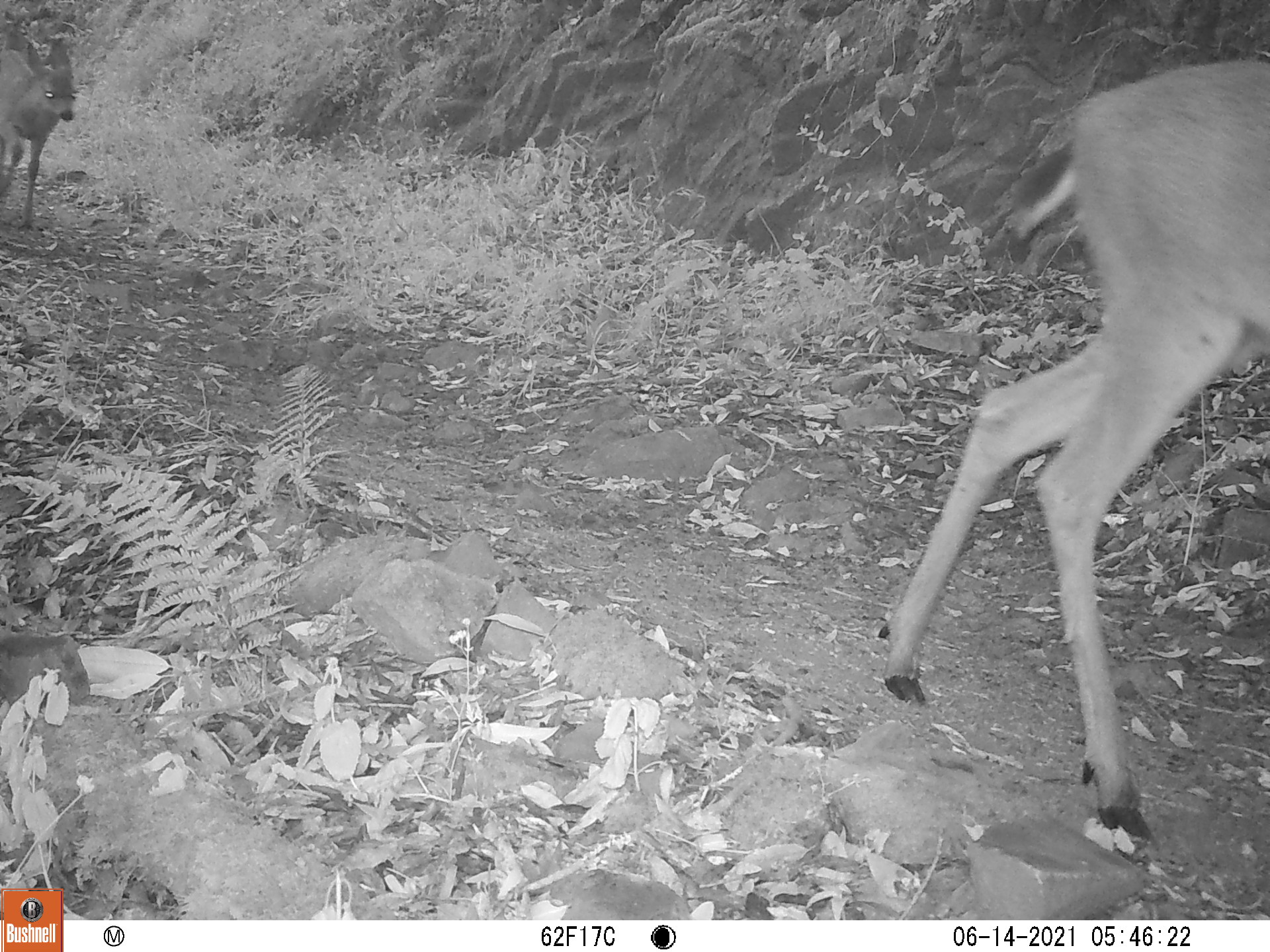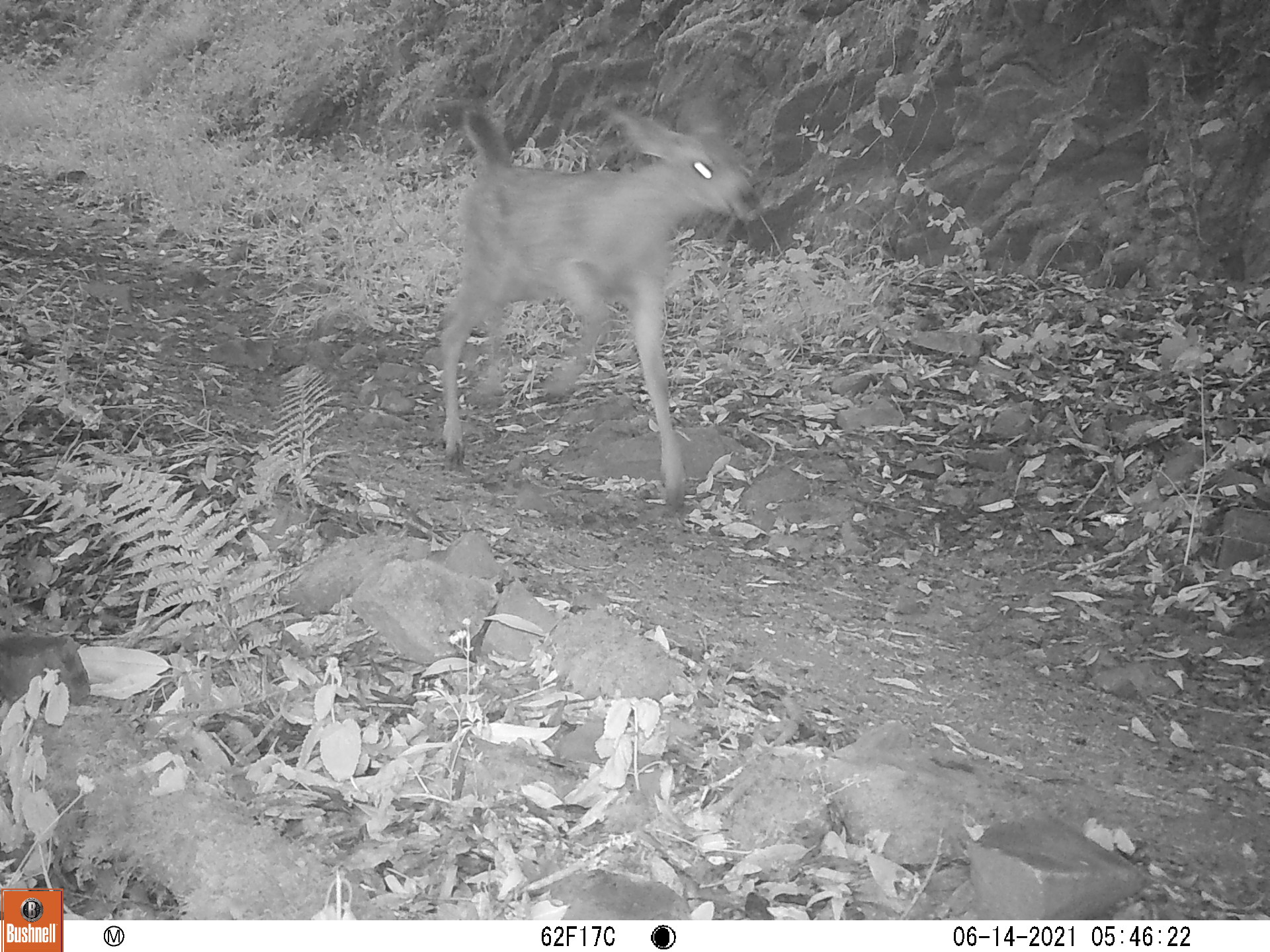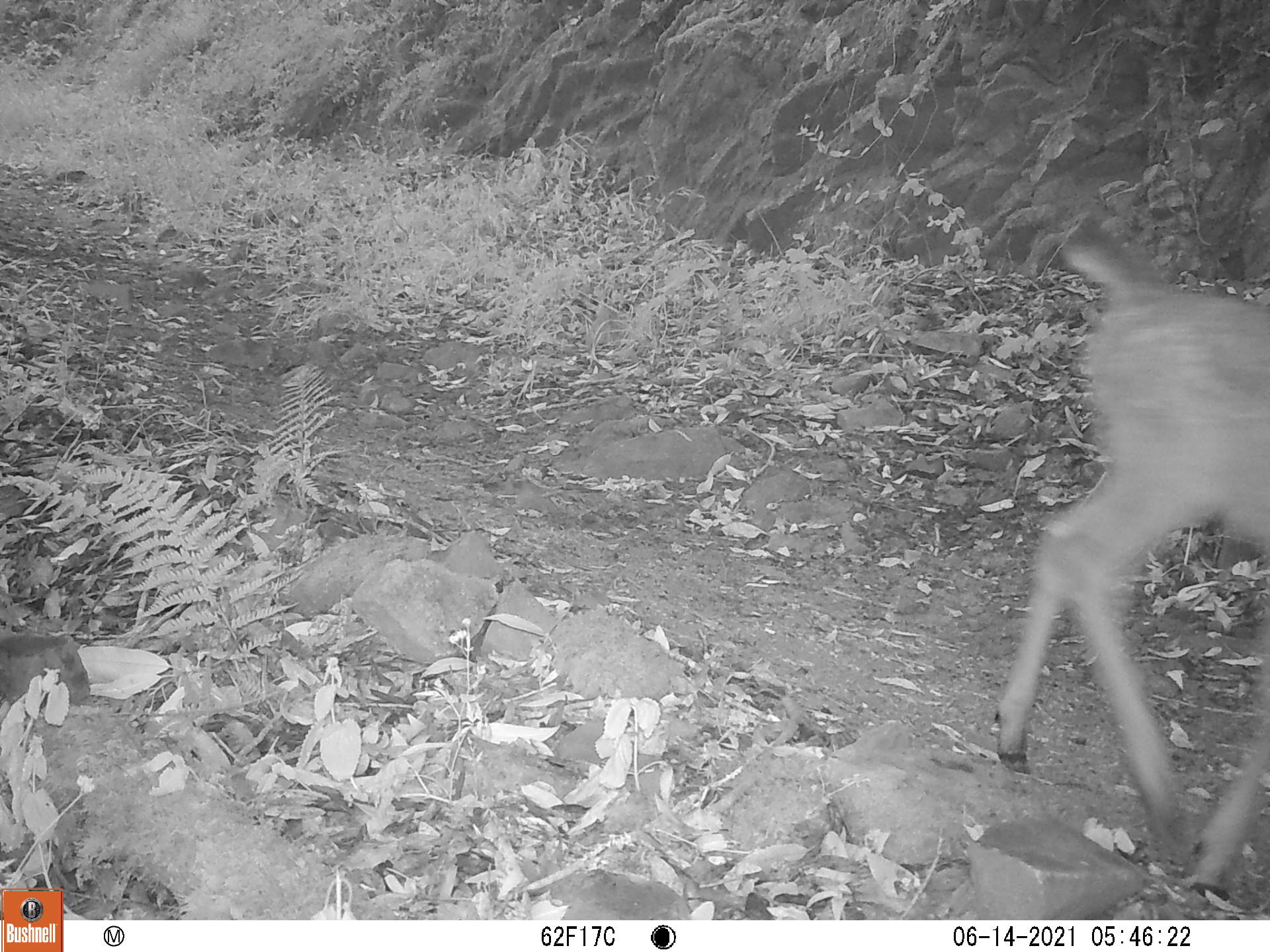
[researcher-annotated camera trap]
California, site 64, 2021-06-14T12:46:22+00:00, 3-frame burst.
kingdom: Animalia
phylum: Chordata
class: Mammalia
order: Artiodactyla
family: Cervidae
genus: Odocoileus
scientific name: Odocoileus hemionus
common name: mule deer